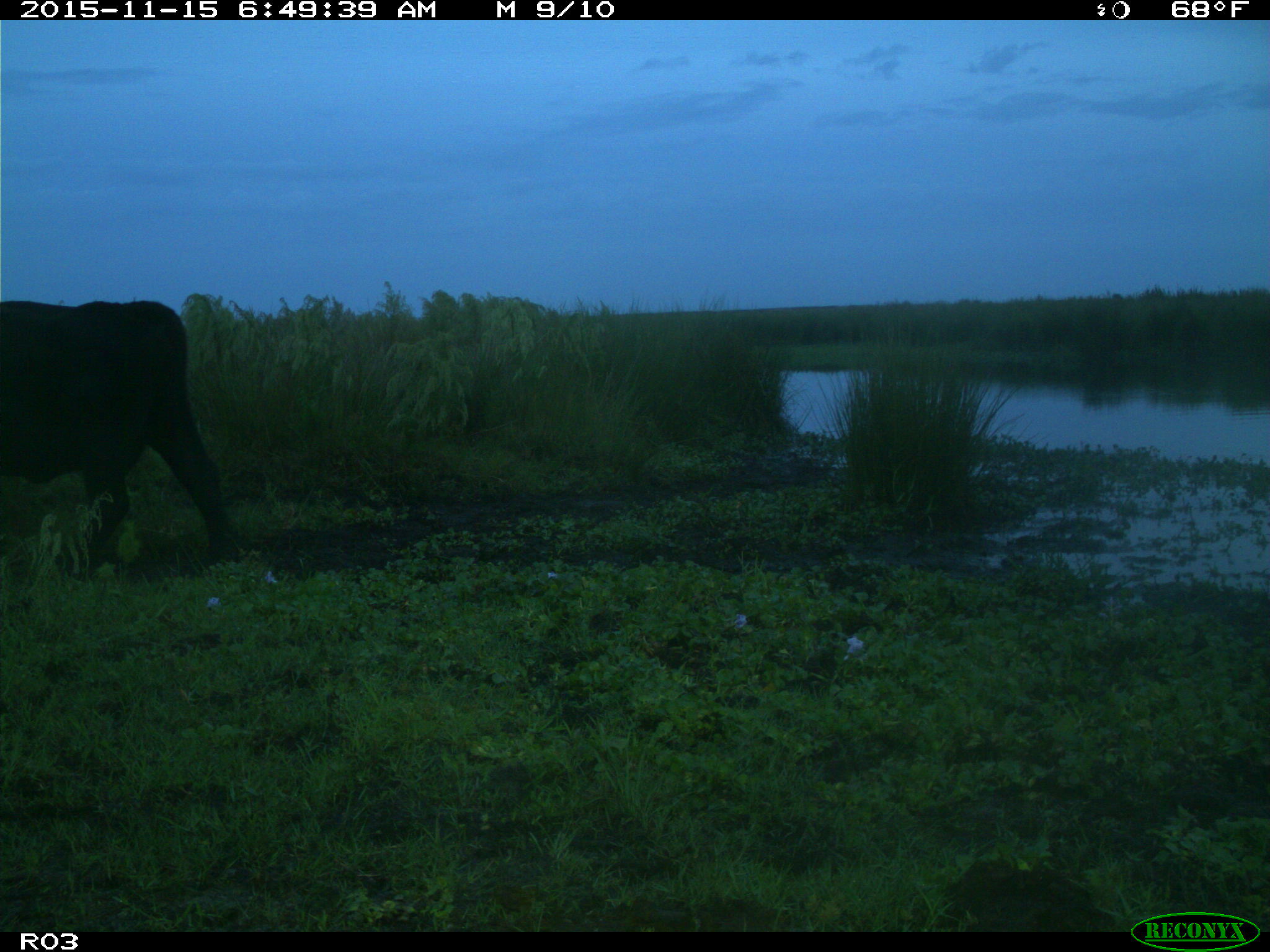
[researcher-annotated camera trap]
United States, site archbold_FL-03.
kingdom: Animalia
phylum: Chordata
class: Mammalia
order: Artiodactyla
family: Bovidae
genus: Bos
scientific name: Bos taurus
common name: domestic cow